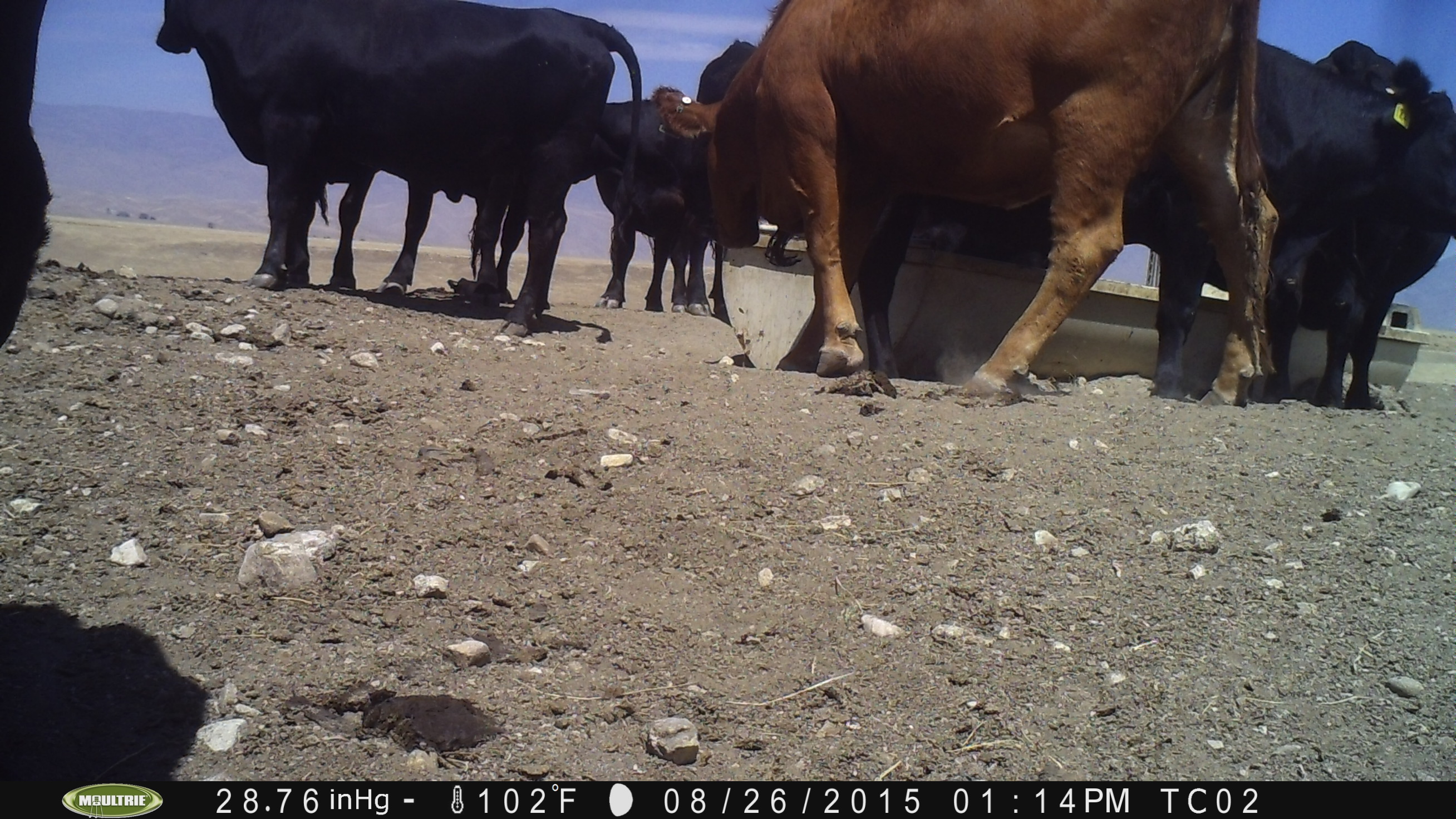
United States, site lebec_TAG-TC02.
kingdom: Animalia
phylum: Chordata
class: Mammalia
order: Artiodactyla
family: Bovidae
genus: Bos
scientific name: Bos taurus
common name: domestic cow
Bos taurus (domestic cow).